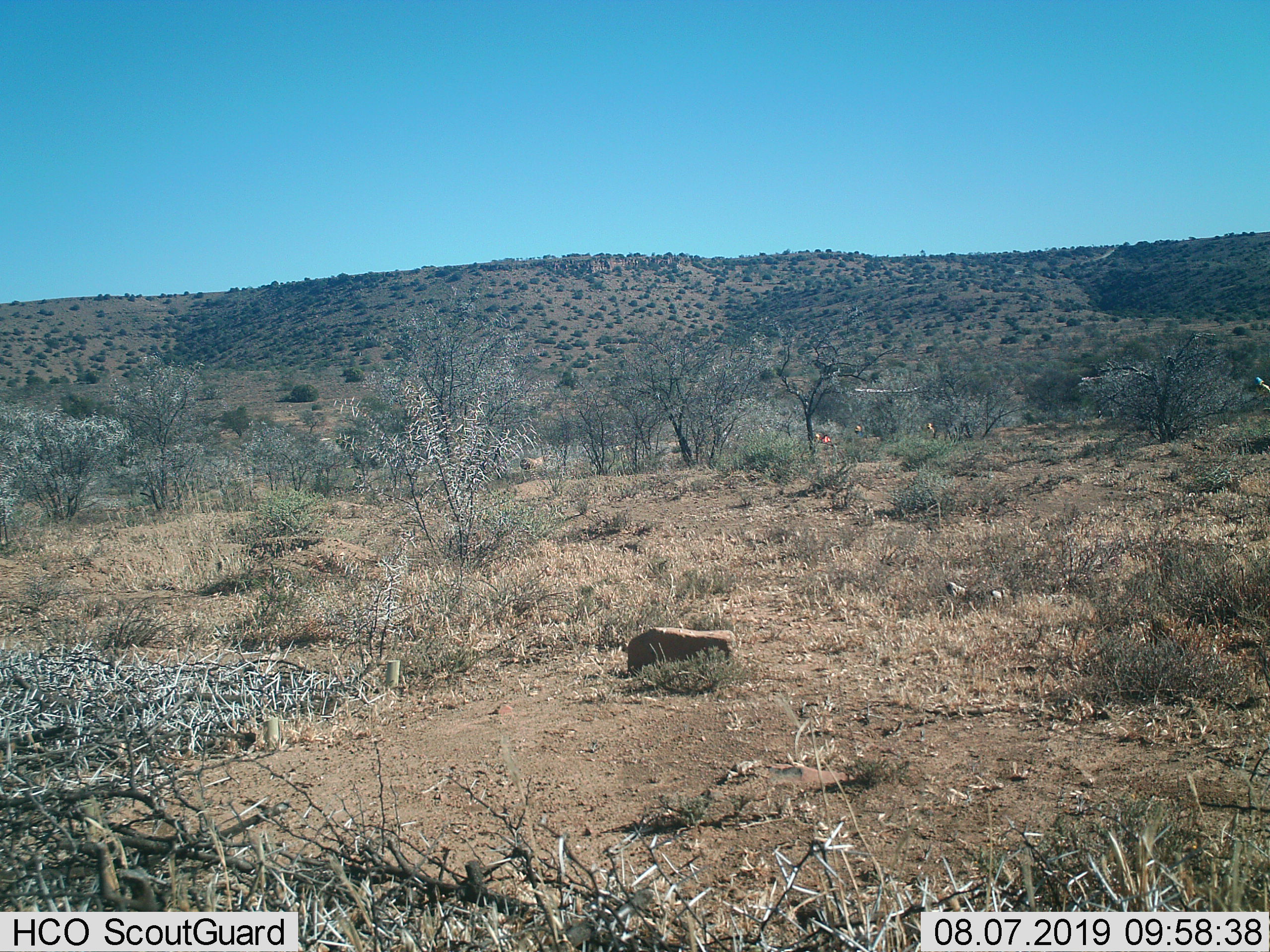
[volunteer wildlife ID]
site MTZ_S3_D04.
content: unidentified animal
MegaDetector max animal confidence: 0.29